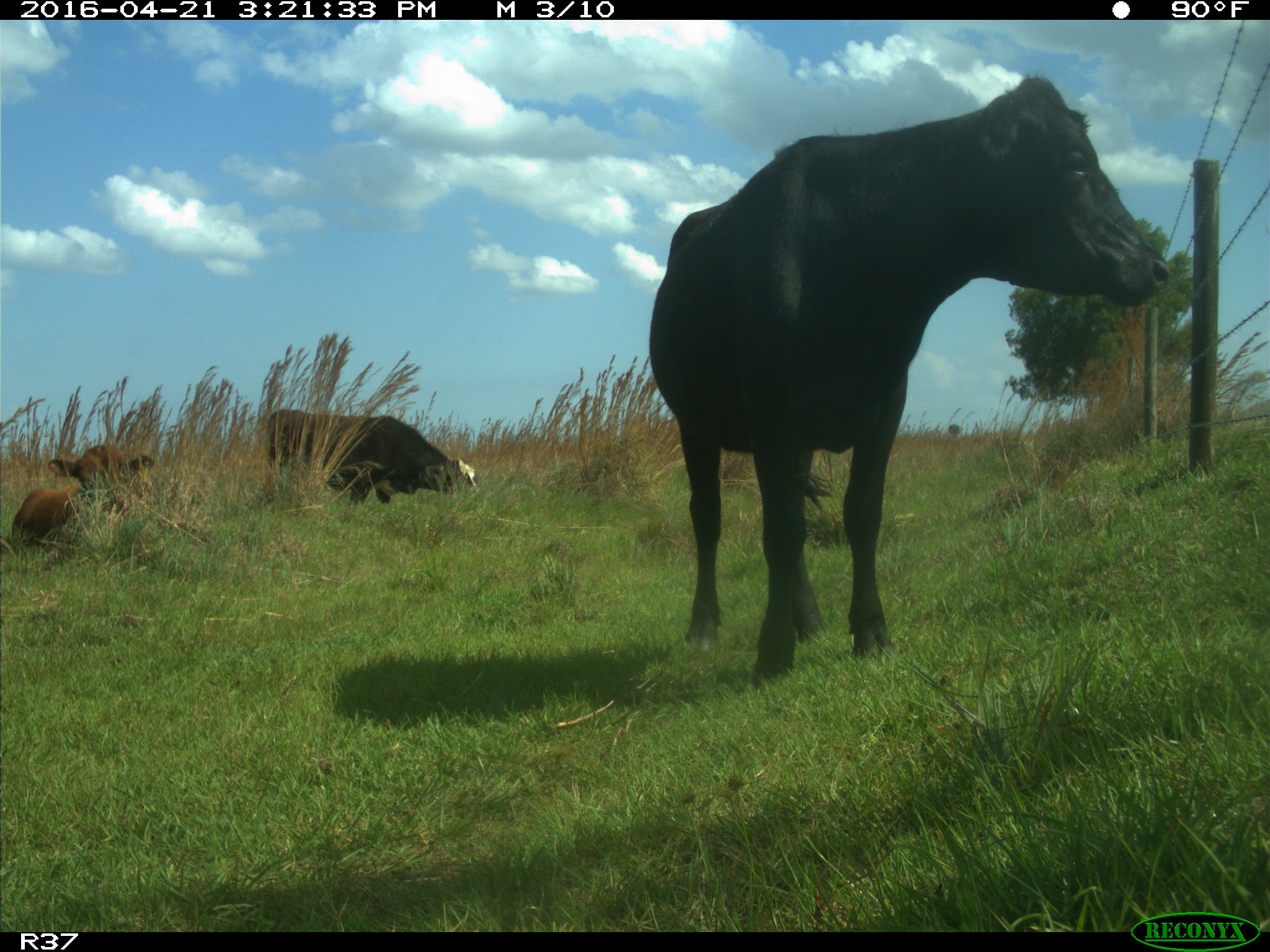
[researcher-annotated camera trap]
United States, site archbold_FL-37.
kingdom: Animalia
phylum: Chordata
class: Mammalia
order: Artiodactyla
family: Bovidae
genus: Bos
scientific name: Bos taurus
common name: domestic cow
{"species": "Bos taurus (domestic cow)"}